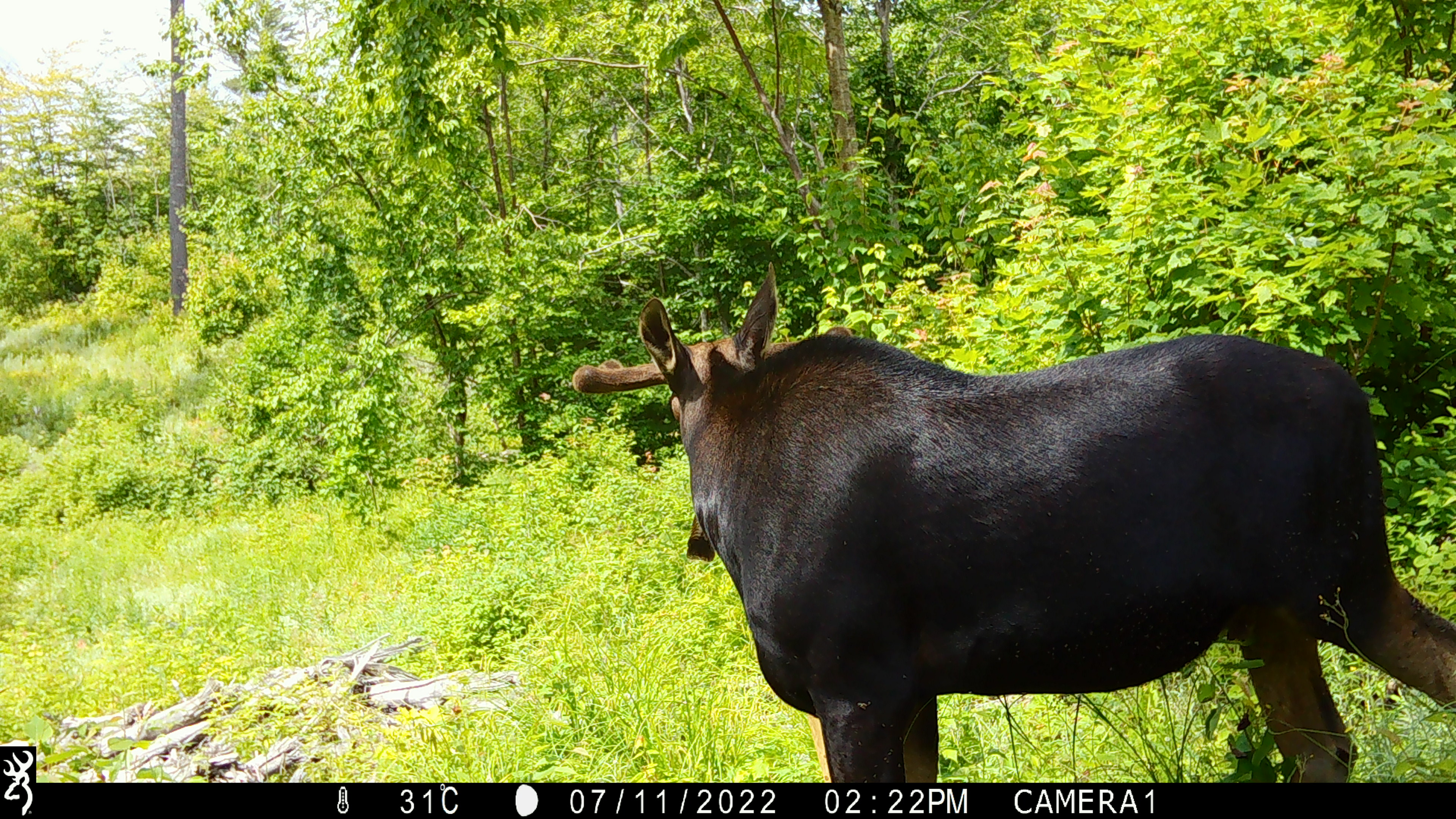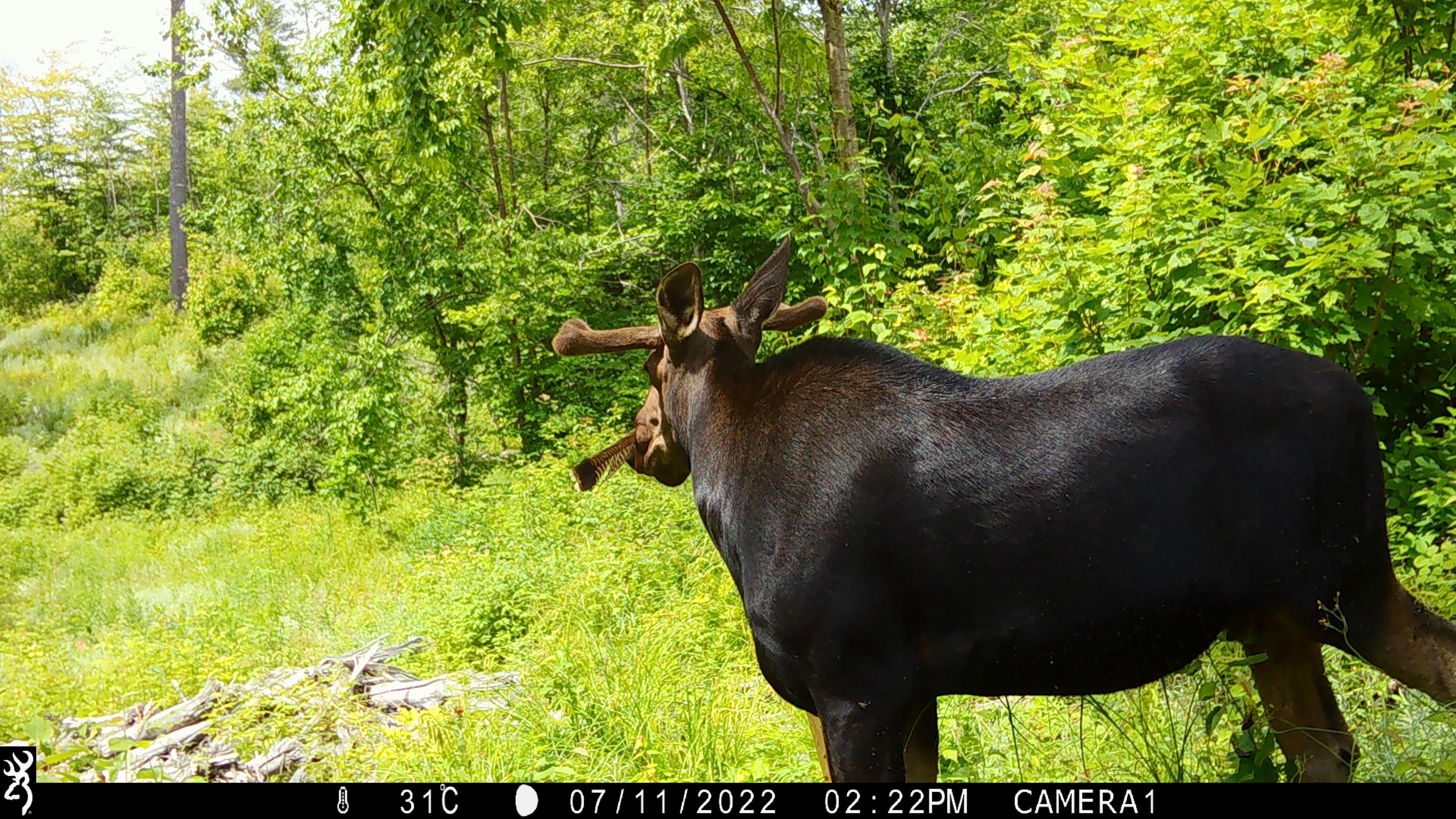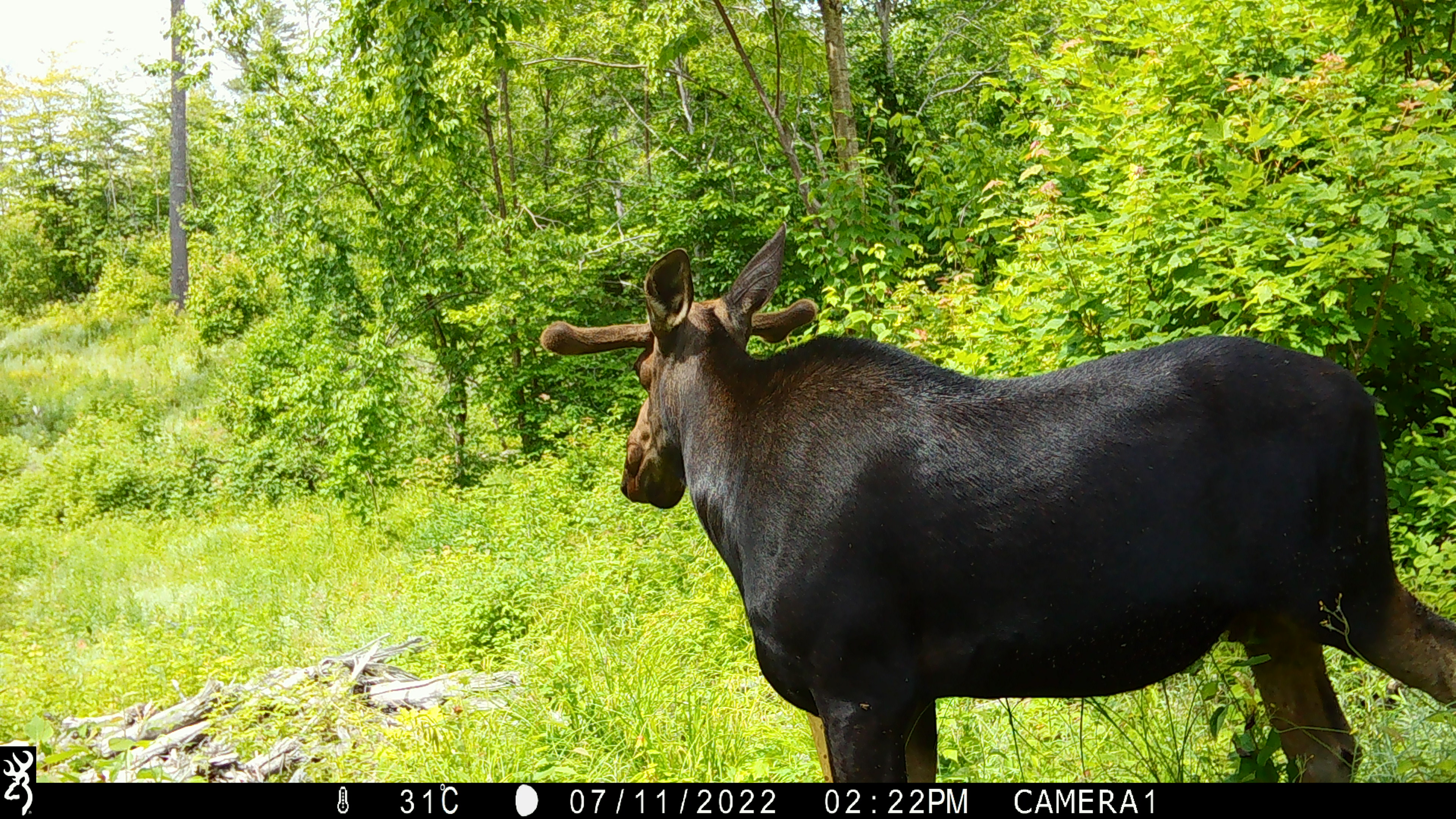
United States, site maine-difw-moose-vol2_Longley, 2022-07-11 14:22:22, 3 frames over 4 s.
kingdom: Animalia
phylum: Chordata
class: Mammalia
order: Artiodactyla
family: Cervidae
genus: Alces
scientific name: Alces alces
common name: moose